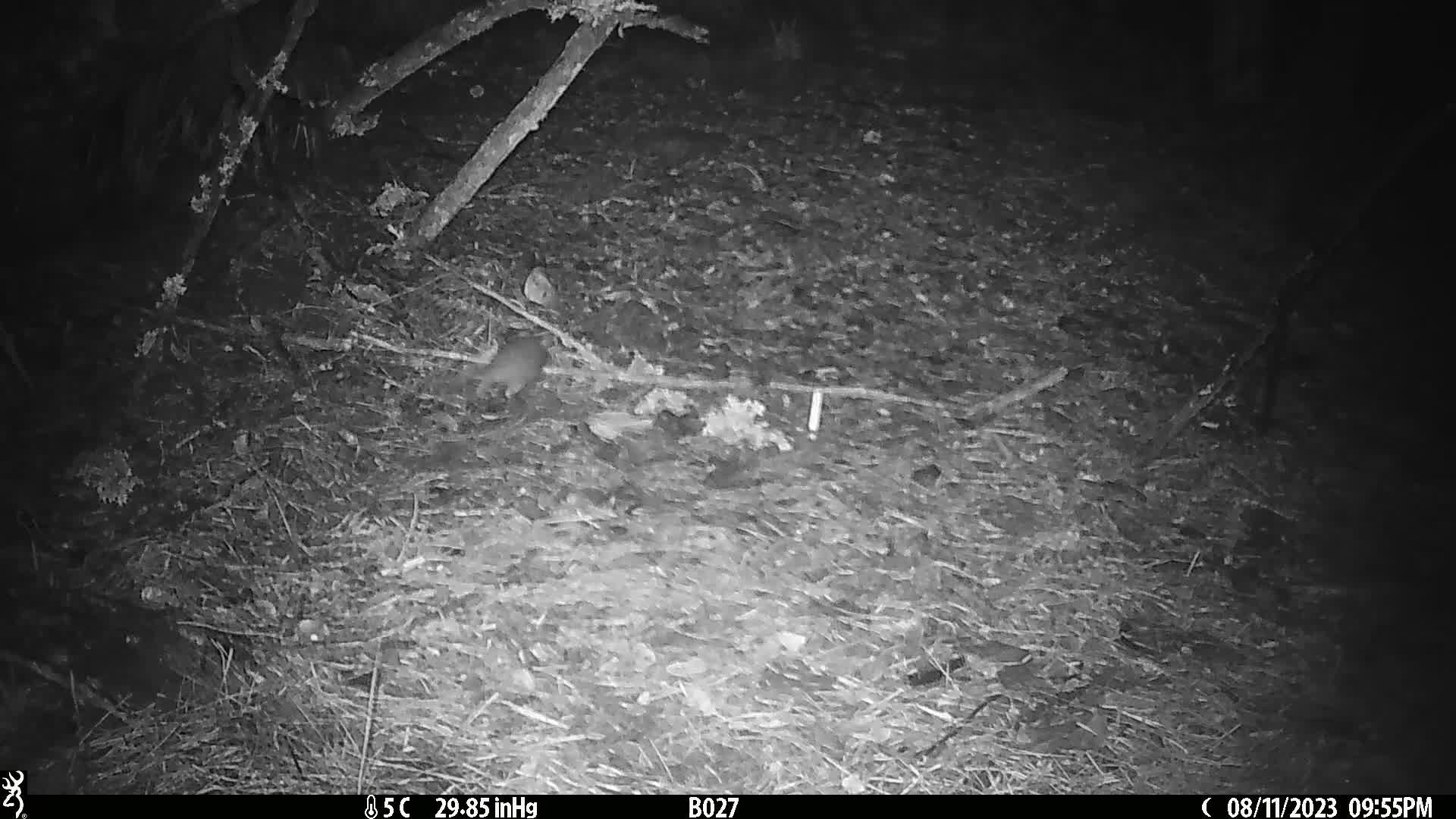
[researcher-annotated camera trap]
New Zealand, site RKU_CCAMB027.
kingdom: Animalia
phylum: Chordata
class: Mammalia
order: Rodentia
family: Muridae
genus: Rattus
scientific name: Rattus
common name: rat